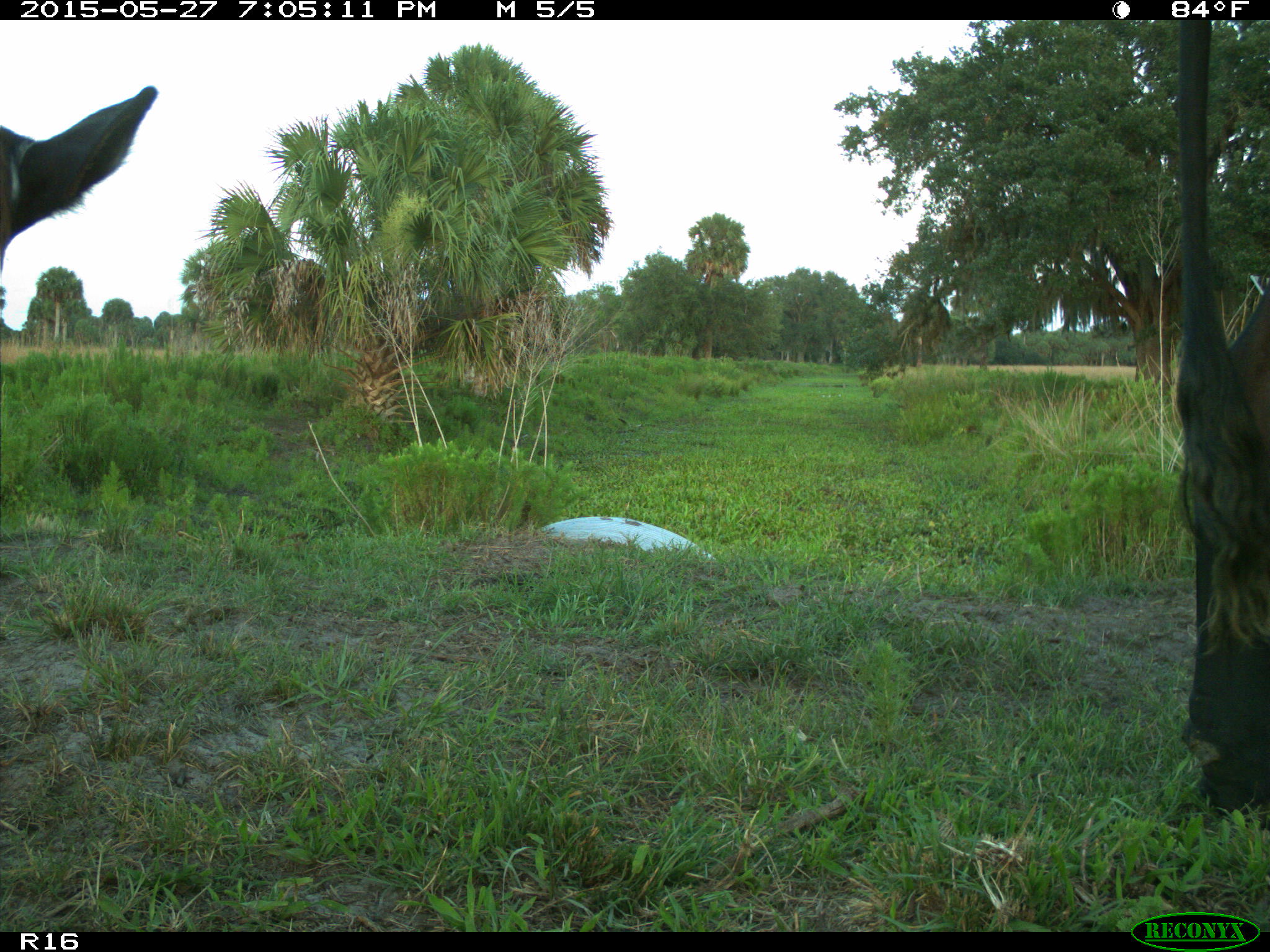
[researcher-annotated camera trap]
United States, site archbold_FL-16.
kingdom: Animalia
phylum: Chordata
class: Mammalia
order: Artiodactyla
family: Bovidae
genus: Bos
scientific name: Bos taurus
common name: domestic cow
Bos taurus (domestic cow).